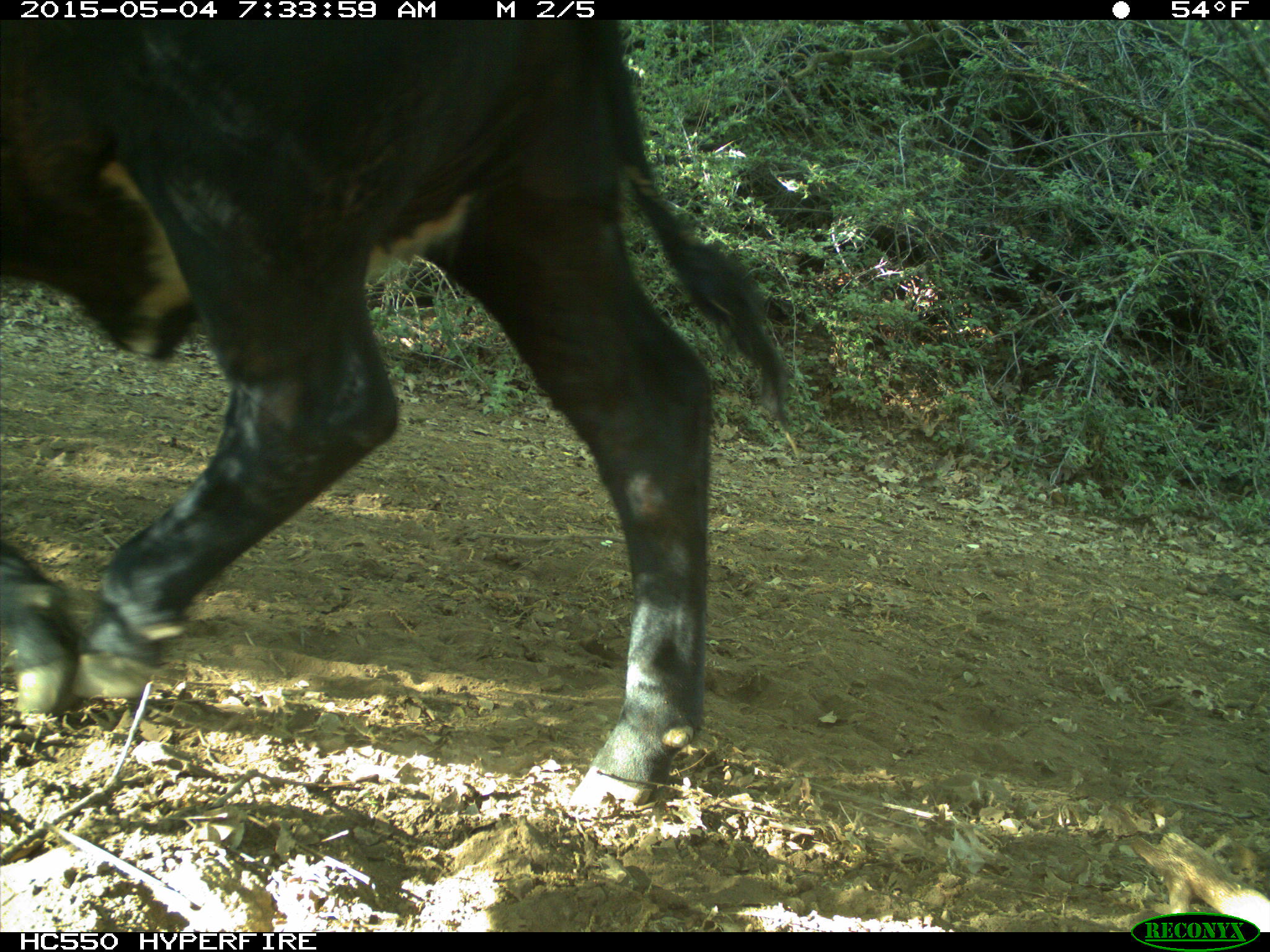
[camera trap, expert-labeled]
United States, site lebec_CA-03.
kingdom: Animalia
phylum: Chordata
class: Mammalia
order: Artiodactyla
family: Bovidae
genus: Bos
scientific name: Bos taurus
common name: domestic cow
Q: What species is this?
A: Bos taurus (domestic cow).